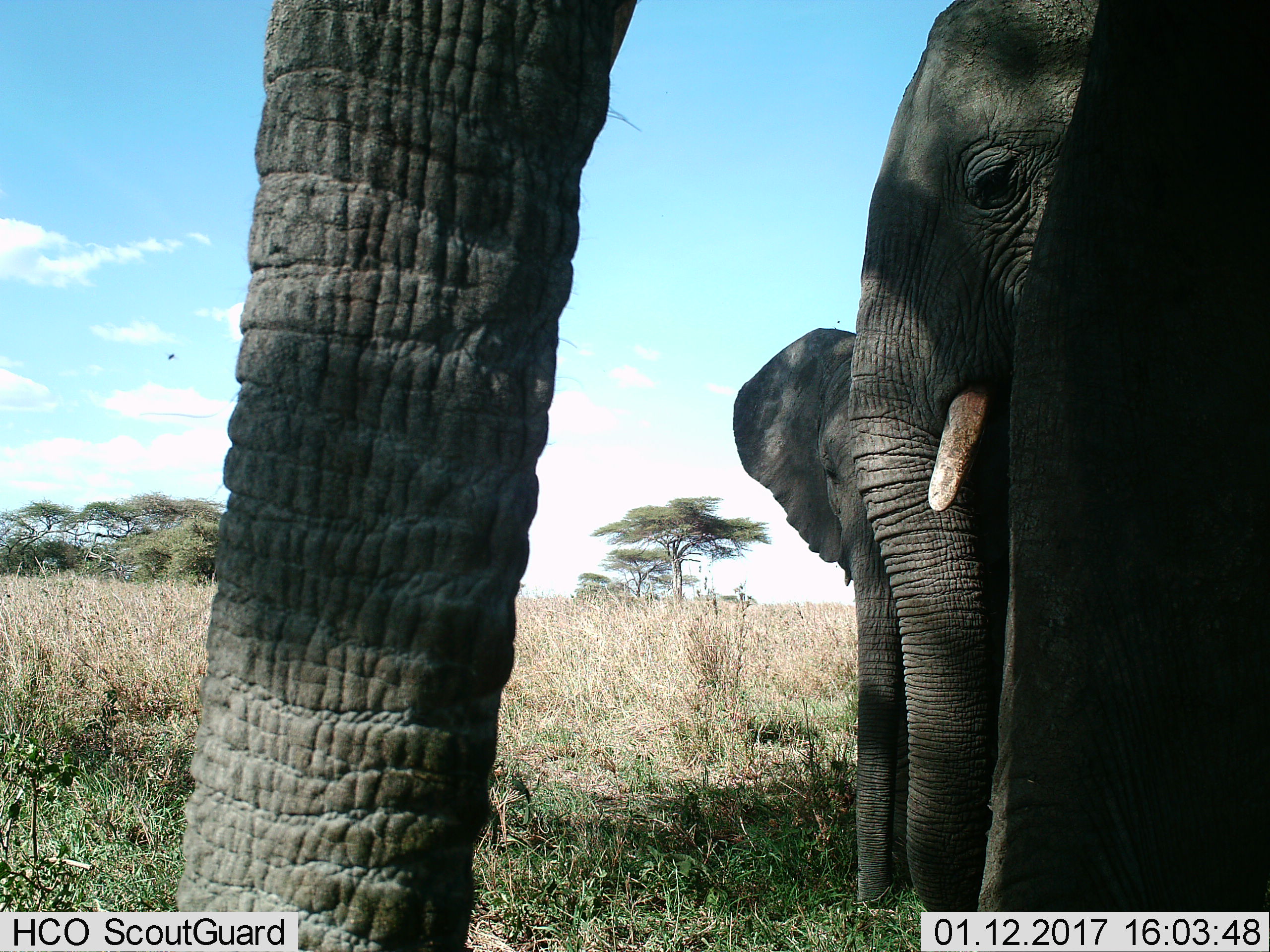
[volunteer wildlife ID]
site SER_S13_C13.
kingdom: Animalia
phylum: Chordata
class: Mammalia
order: Proboscidea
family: Elephantidae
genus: Loxodonta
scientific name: Loxodonta africana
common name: african bush elephant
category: elephant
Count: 3.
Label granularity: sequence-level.